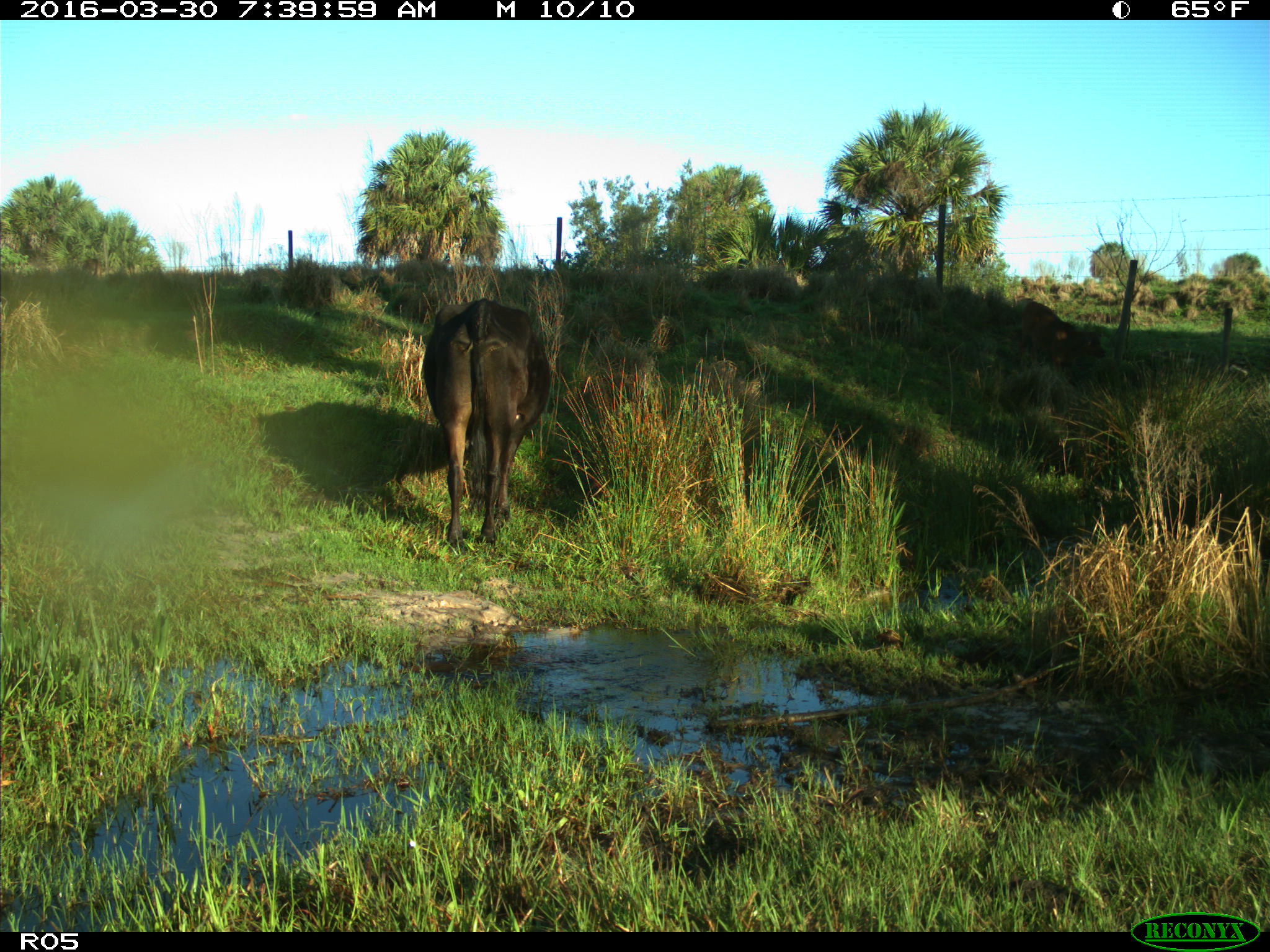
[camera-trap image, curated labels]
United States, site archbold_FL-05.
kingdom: Animalia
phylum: Chordata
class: Mammalia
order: Artiodactyla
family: Bovidae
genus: Bos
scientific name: Bos taurus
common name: domestic cow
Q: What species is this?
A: Bos taurus (domestic cow).